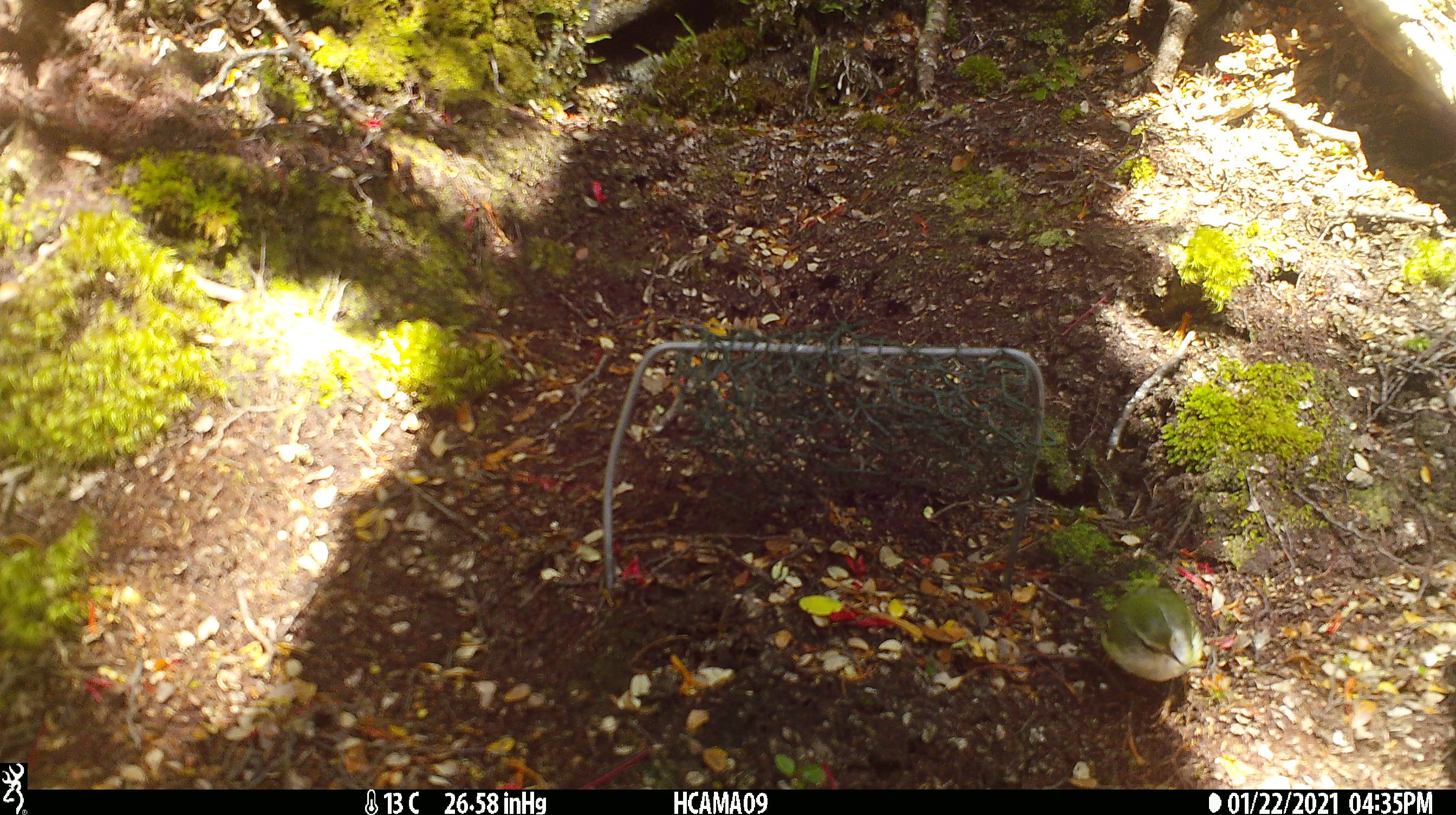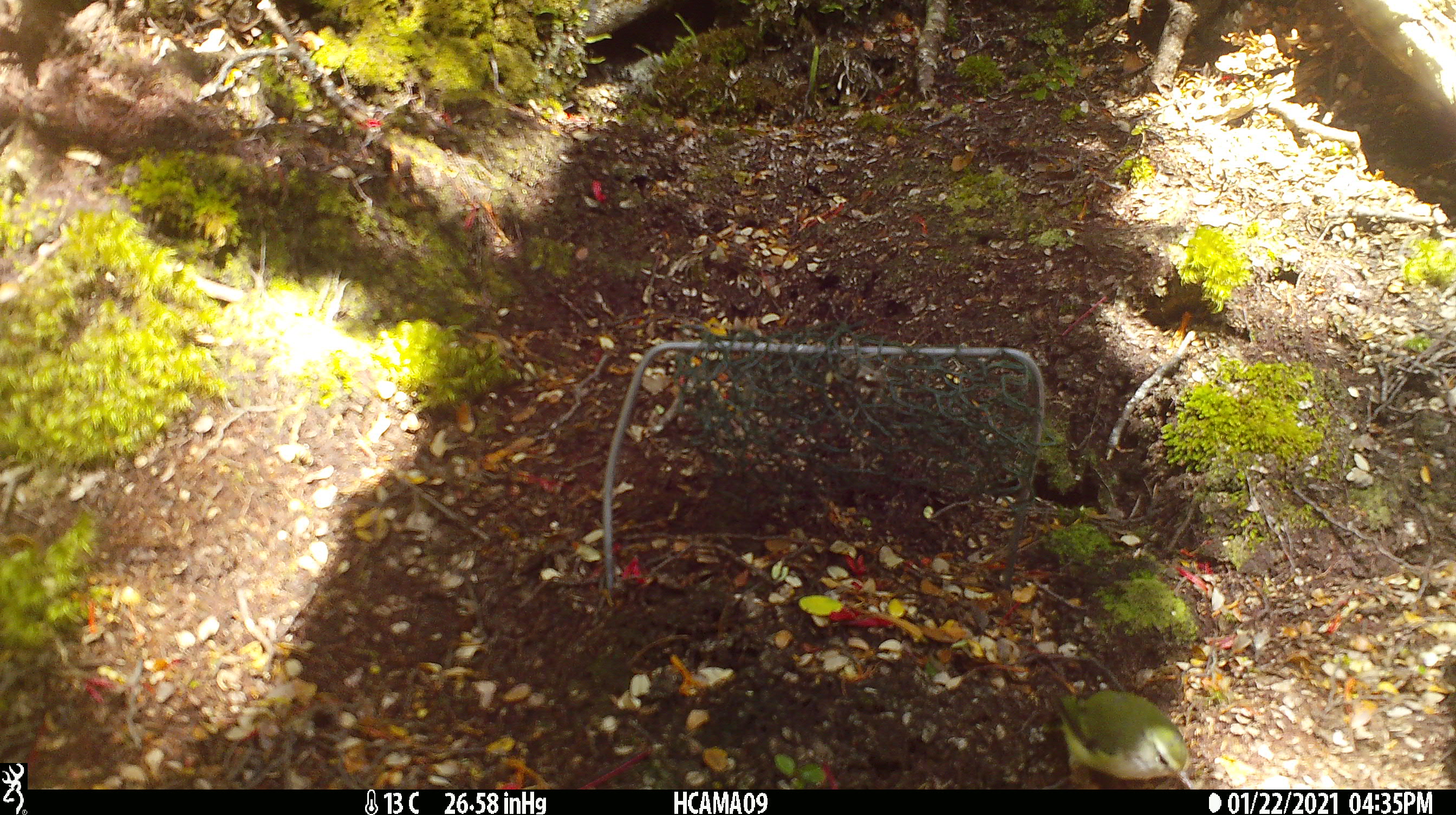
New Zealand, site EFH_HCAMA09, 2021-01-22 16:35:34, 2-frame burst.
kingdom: Animalia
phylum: Chordata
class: Aves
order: Passeriformes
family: Petroicidae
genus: Petroica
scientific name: Petroica australis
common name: new zealand robin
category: robin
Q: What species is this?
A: Robin (new zealand robin) (Petroica australis).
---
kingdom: Animalia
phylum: Chordata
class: Aves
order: Passeriformes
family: Acanthisittidae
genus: Acanthisitta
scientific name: Acanthisitta chloris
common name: rifleman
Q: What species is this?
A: Rifleman (Acanthisitta chloris).